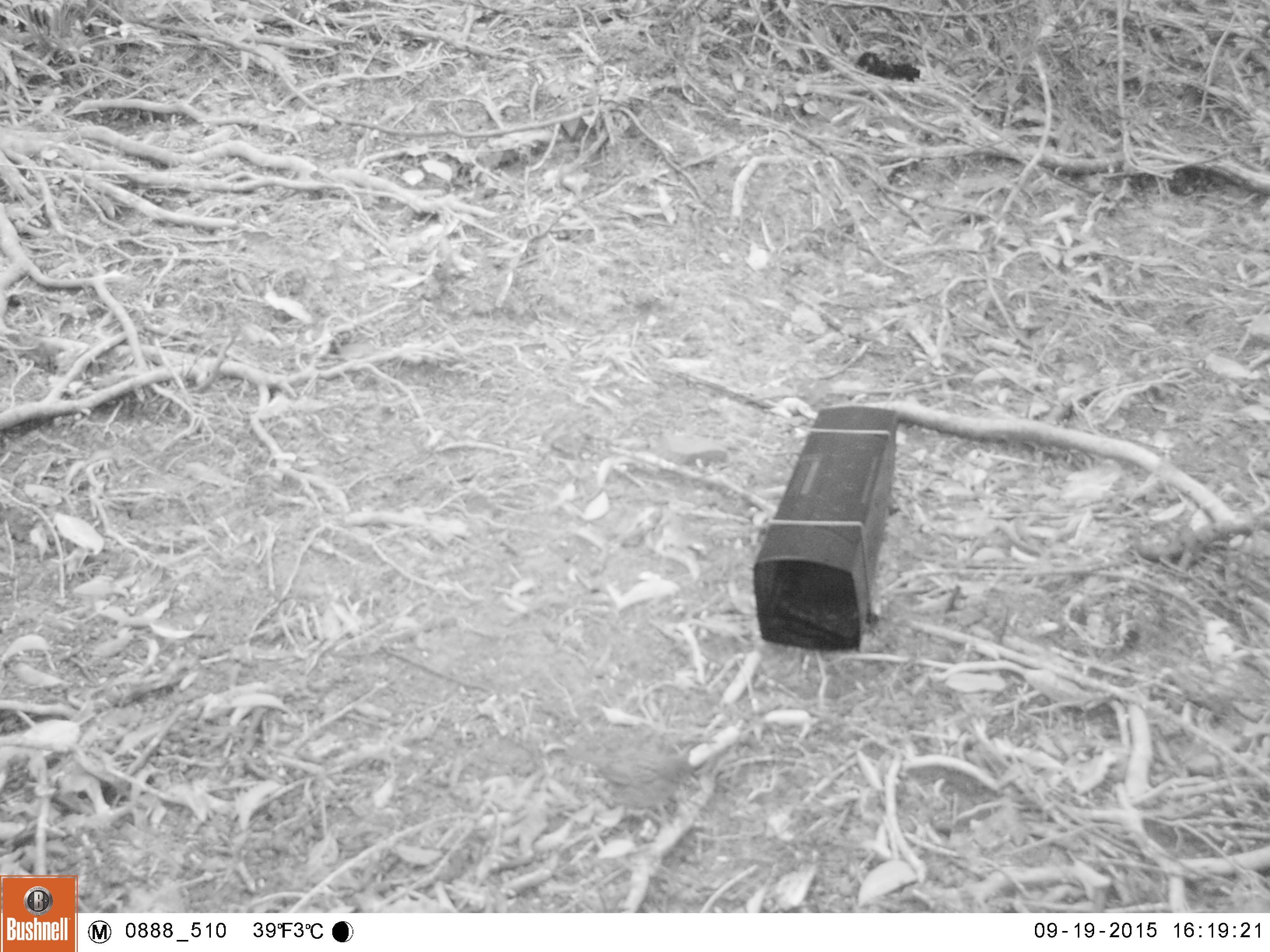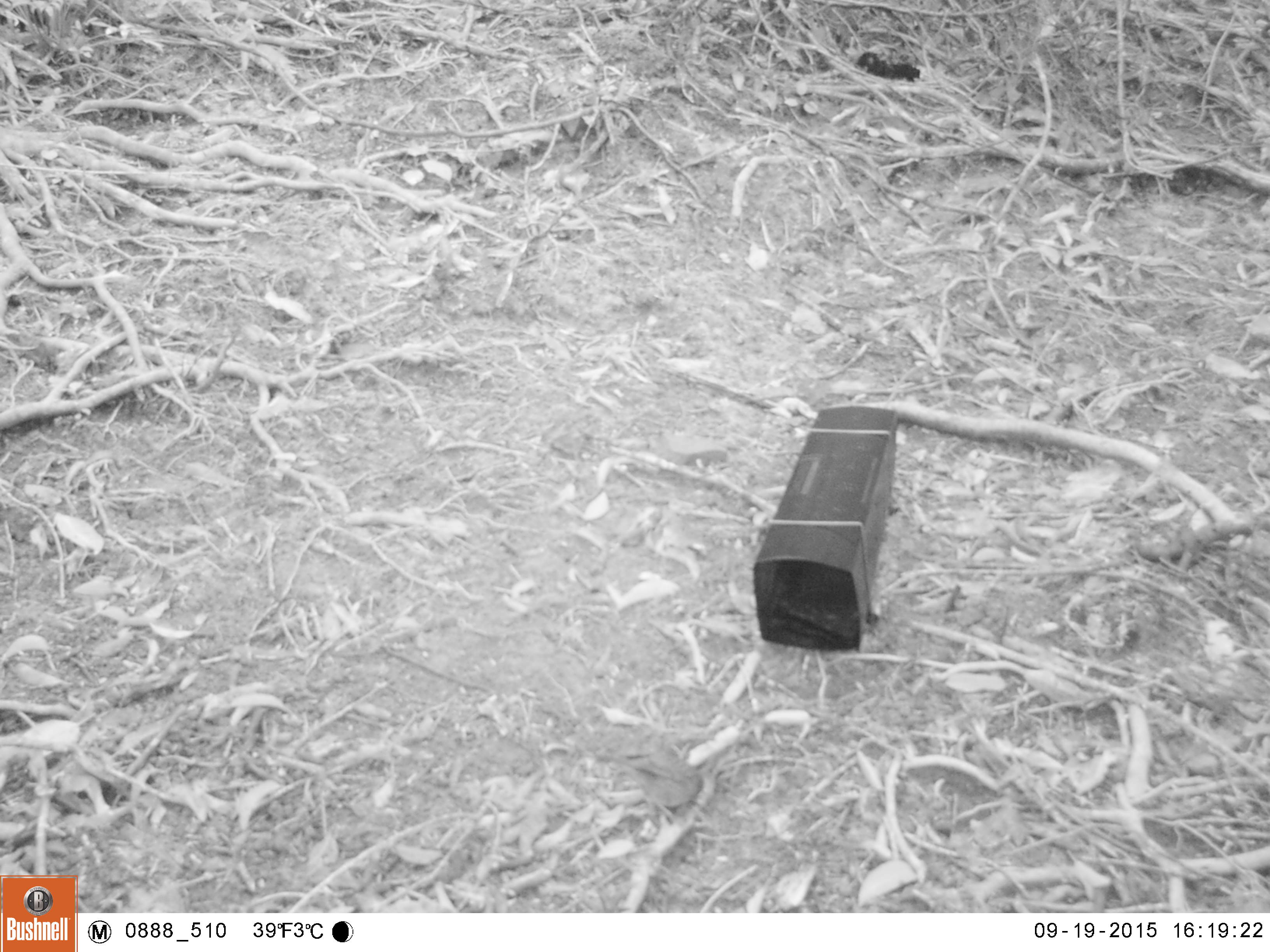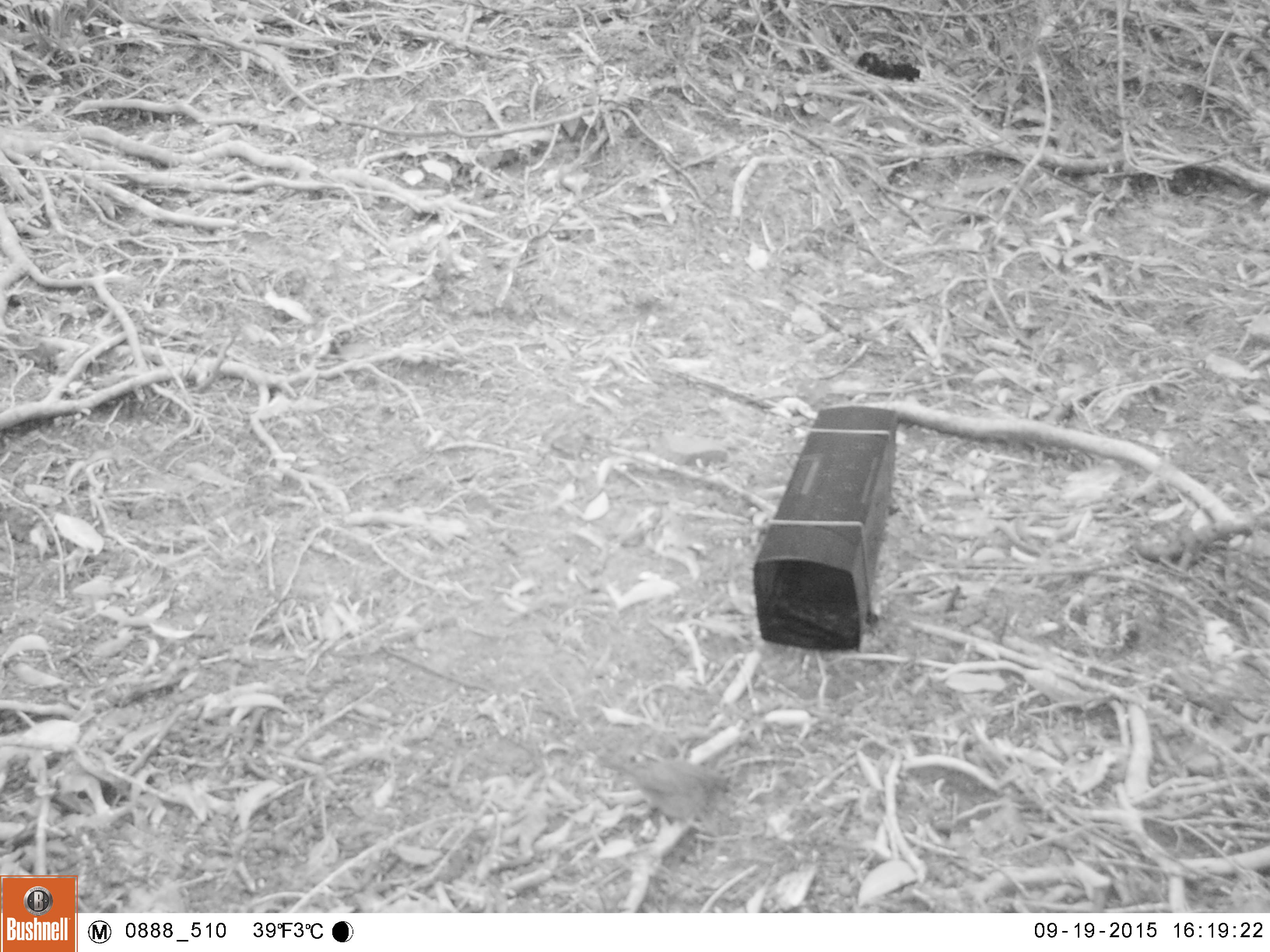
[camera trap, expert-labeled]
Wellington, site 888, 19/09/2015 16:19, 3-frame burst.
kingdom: Animalia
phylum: Chordata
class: Aves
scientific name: Aves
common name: bird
Bird (Aves).